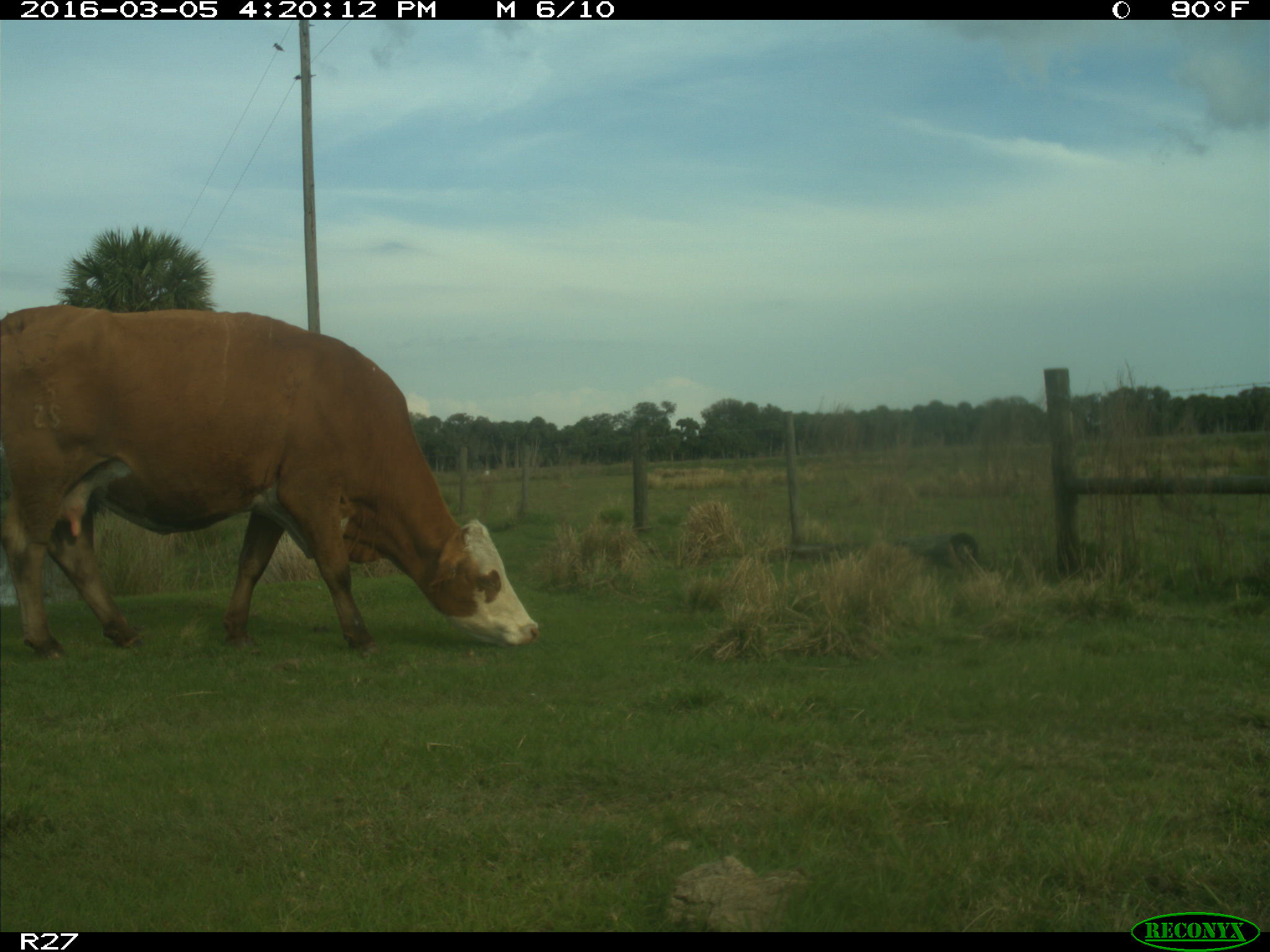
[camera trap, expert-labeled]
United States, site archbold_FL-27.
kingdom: Animalia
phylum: Chordata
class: Mammalia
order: Artiodactyla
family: Bovidae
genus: Bos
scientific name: Bos taurus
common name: domestic cow